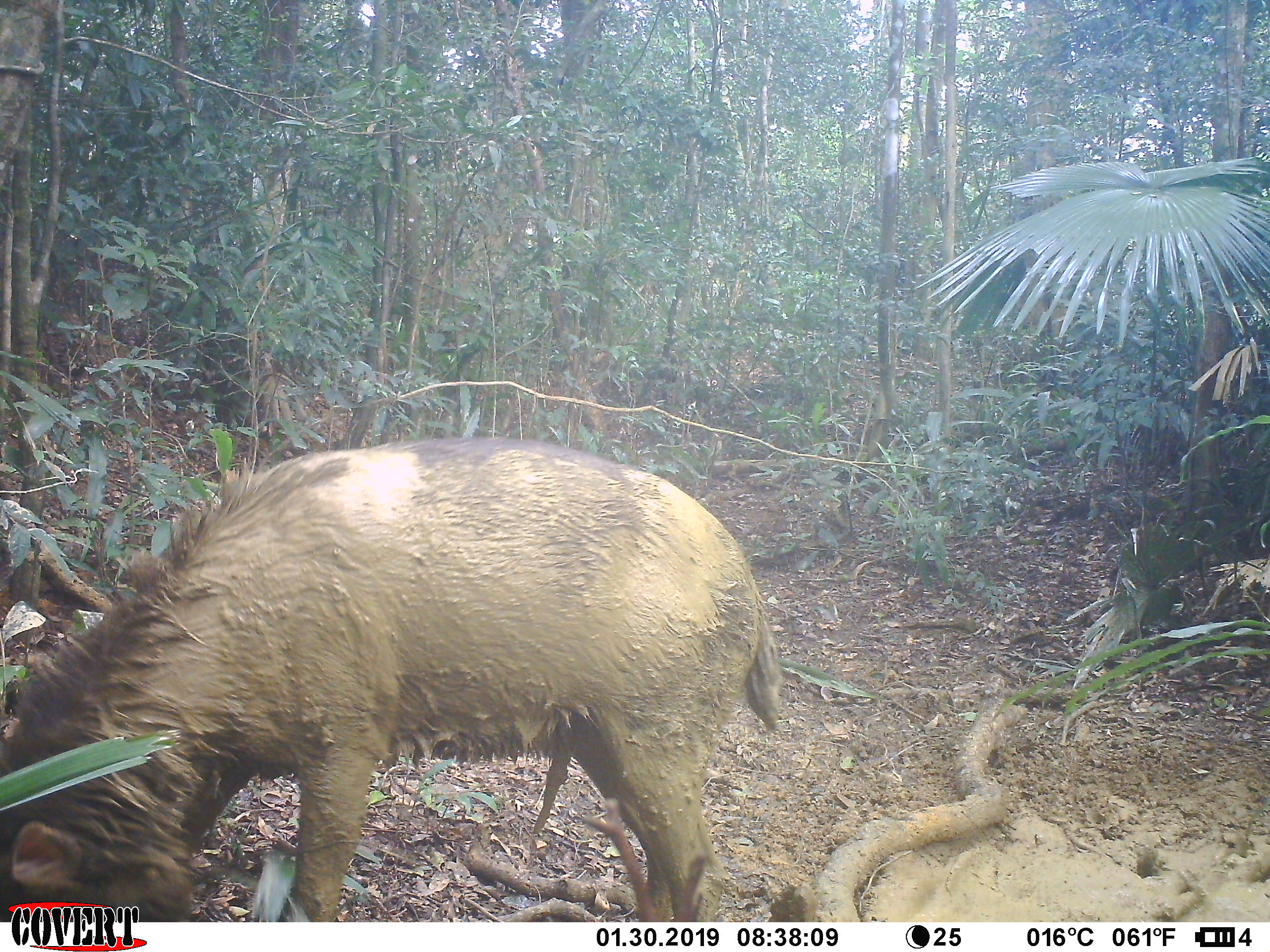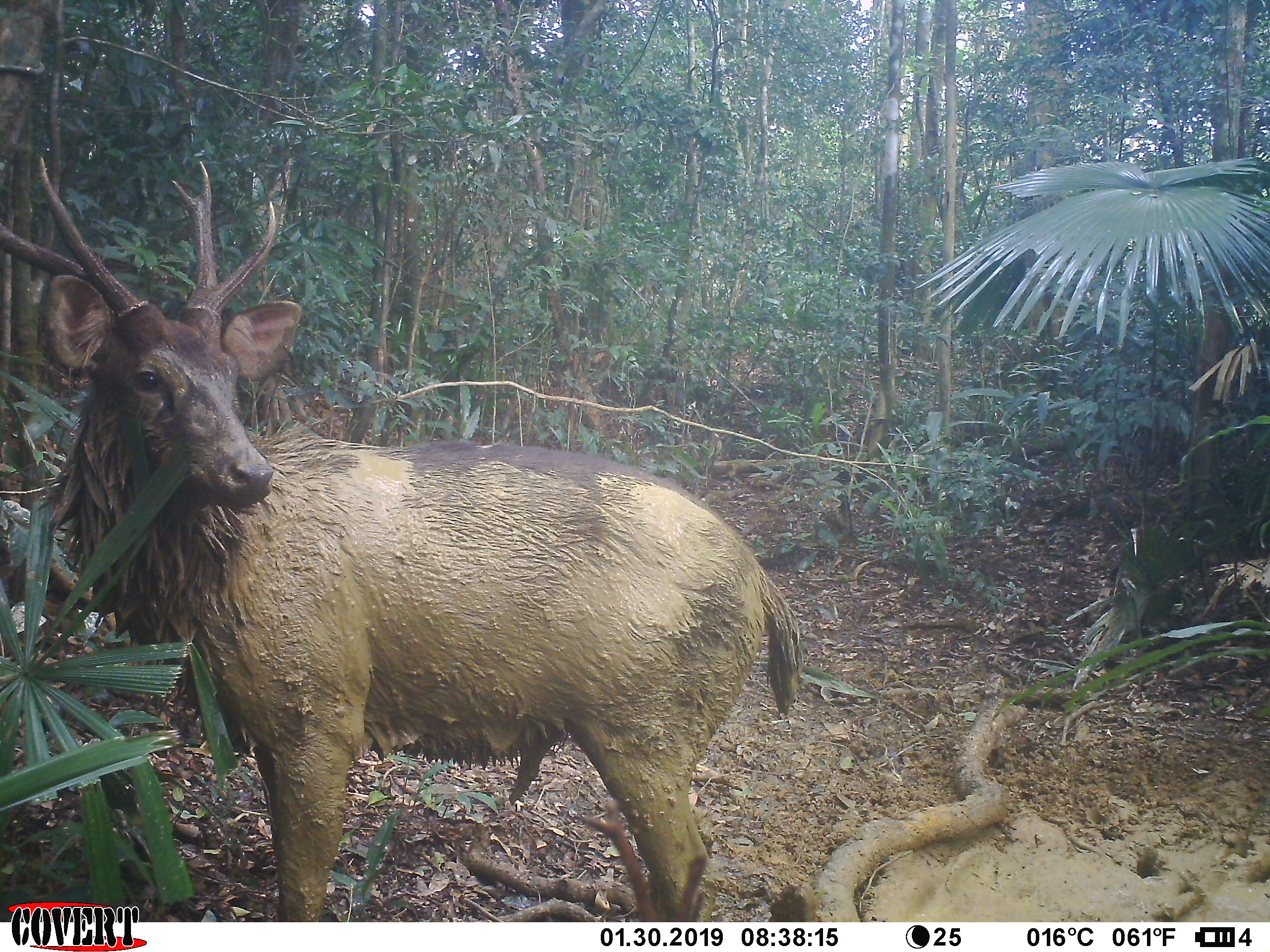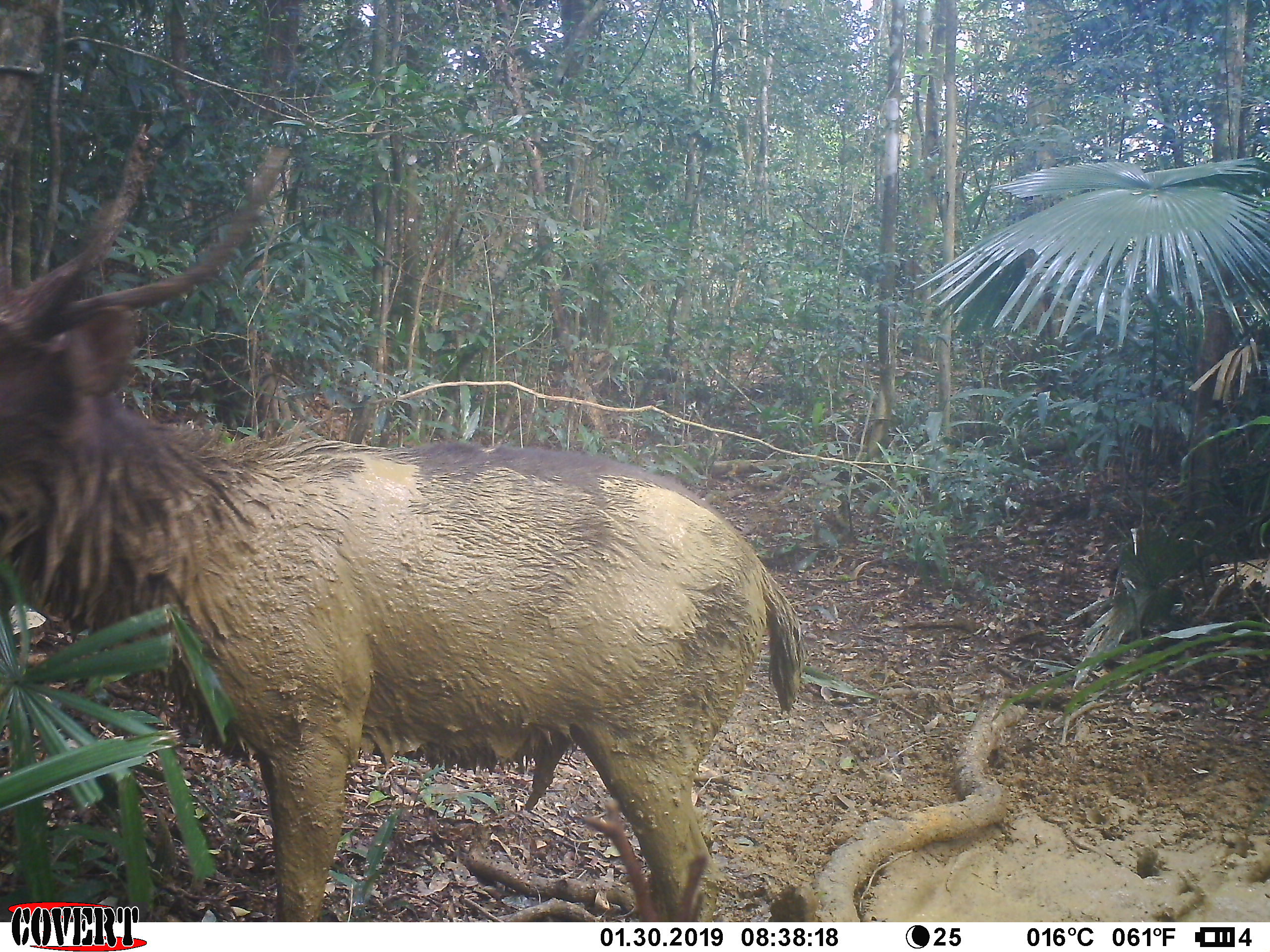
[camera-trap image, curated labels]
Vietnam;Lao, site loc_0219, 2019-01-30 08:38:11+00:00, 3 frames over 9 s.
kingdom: Animalia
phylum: Chordata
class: Mammalia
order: Artiodactyla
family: Cervidae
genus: Rusa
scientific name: Rusa unicolor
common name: sambar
Sambar (Rusa unicolor). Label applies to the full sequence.